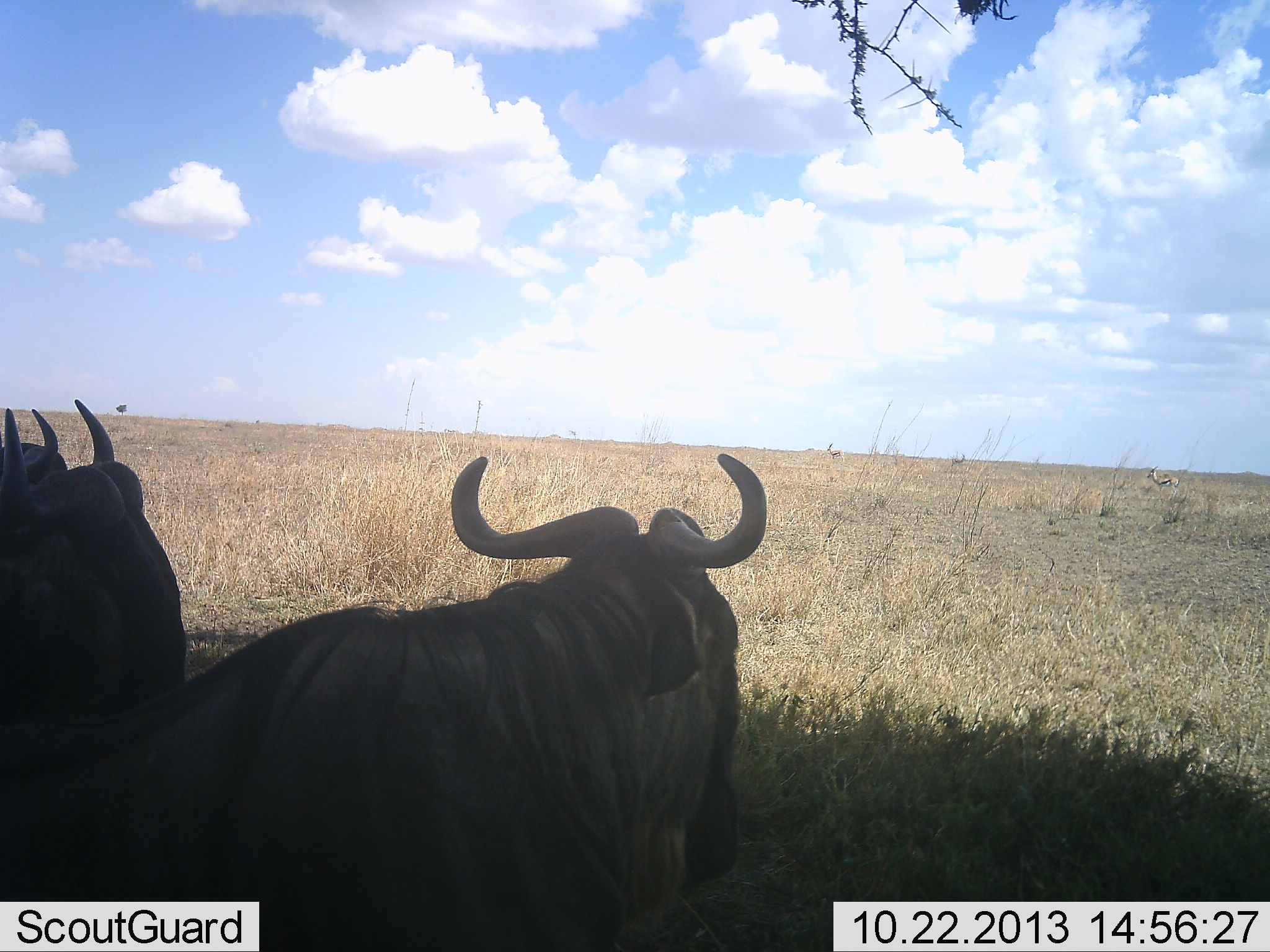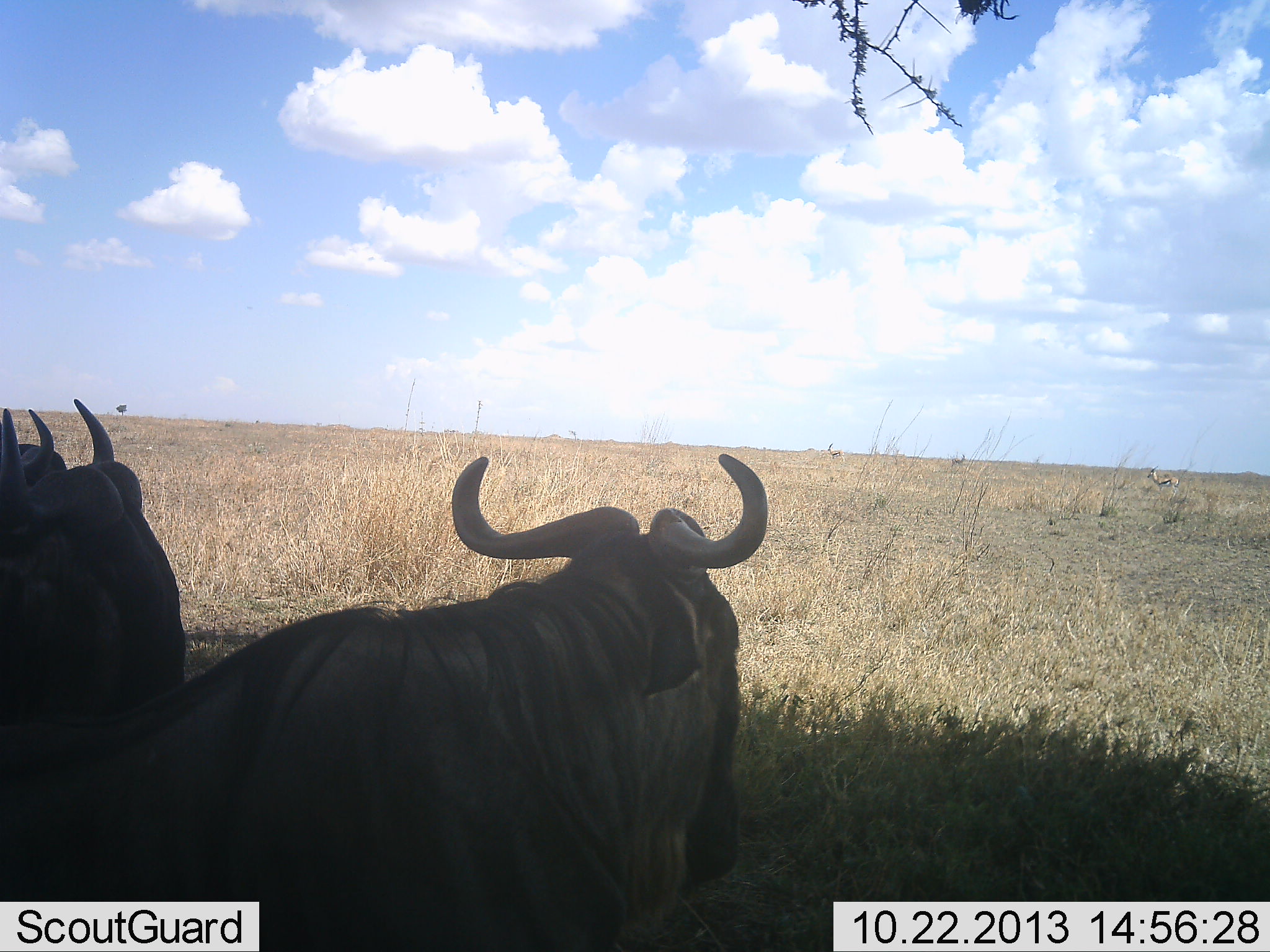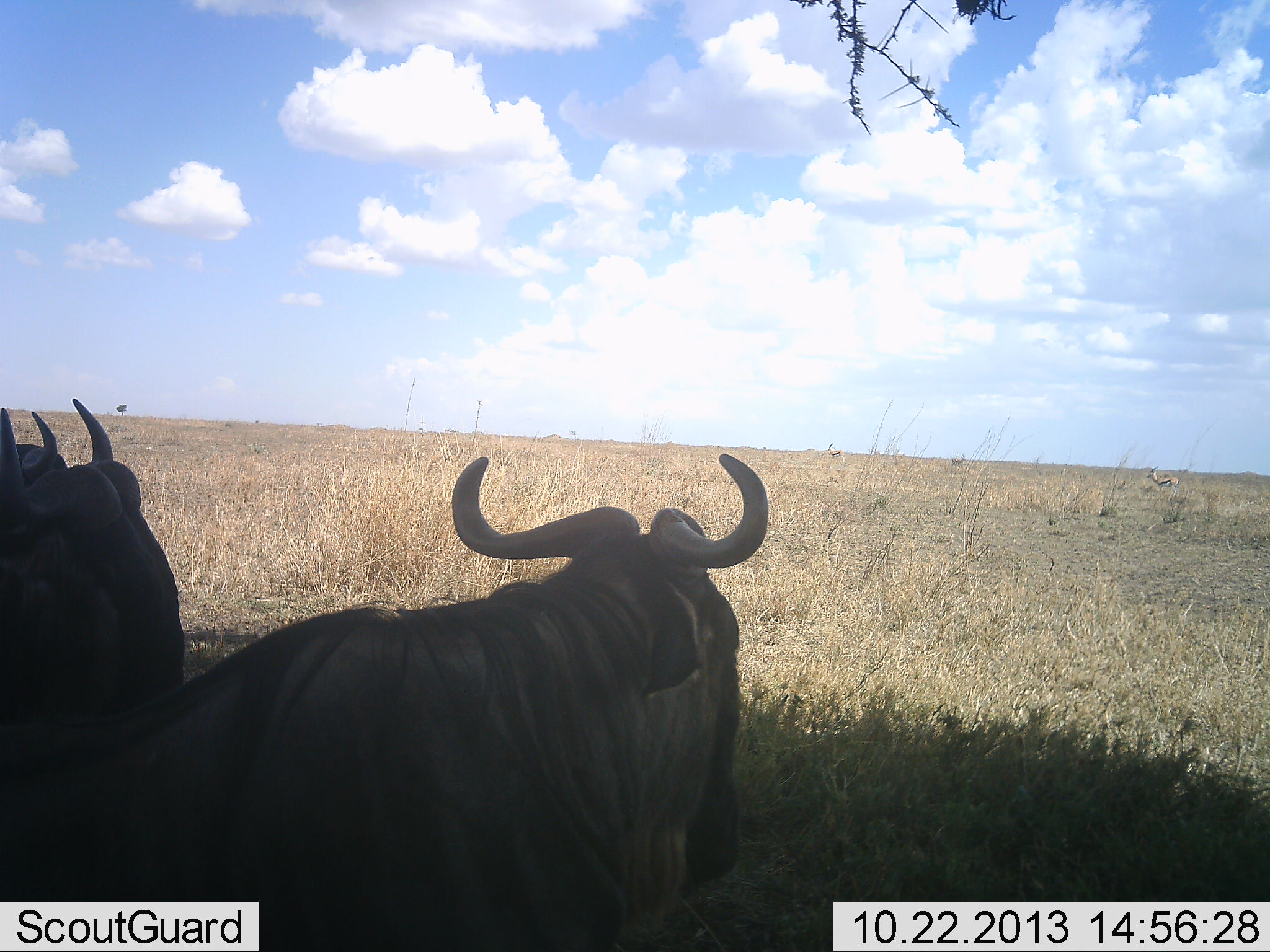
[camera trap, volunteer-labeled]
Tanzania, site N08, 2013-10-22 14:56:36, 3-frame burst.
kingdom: Animalia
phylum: Chordata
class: Mammalia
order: Artiodactyla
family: Bovidae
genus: Connochaetes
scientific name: Connochaetes taurinus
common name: blue wildebeest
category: wildebeest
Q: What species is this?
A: Wildebeest (blue wildebeest) (Connochaetes taurinus).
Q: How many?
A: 3.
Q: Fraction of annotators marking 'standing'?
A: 53%.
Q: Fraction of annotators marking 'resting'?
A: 42%.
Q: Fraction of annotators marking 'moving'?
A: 5%.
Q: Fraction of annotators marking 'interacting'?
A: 0%.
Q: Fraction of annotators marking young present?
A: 0%.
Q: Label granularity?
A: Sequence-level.